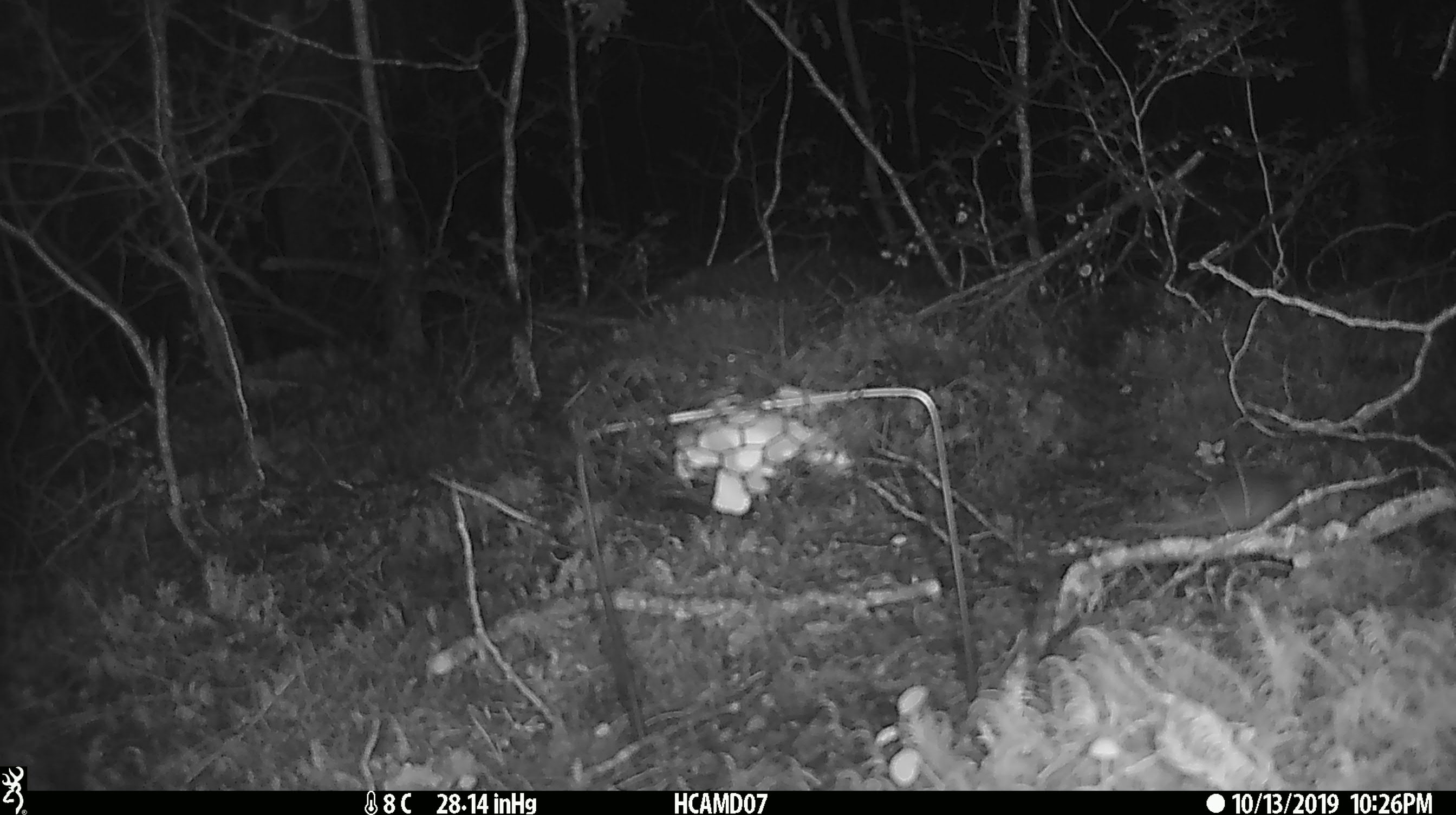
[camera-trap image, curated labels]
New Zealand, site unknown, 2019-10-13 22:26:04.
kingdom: Animalia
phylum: Chordata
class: Mammalia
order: Rodentia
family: Muridae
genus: Mus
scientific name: Mus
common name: mouse